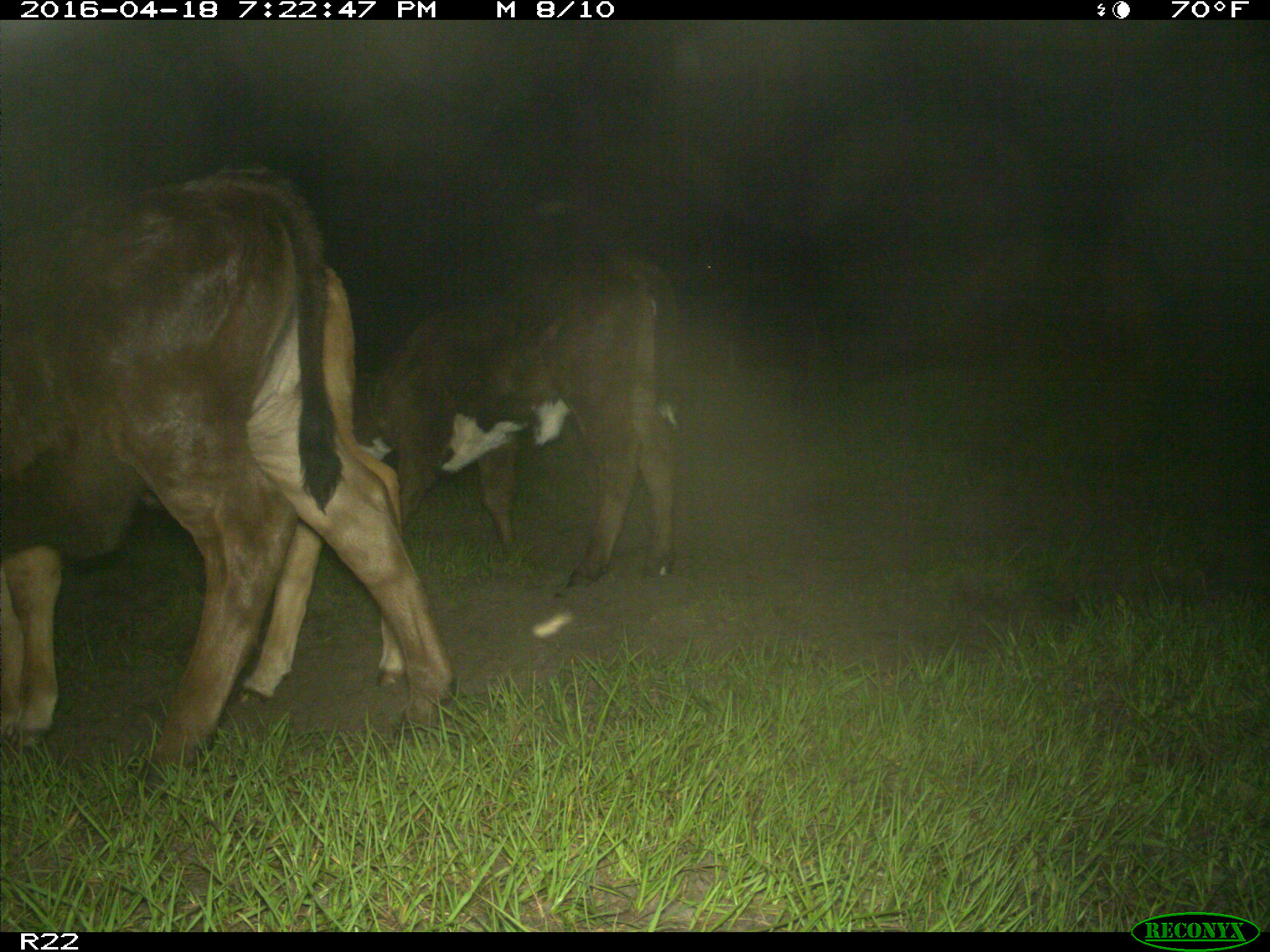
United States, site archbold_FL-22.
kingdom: Animalia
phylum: Chordata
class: Mammalia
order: Artiodactyla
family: Bovidae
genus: Bos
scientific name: Bos taurus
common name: domestic cow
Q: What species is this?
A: Bos taurus (domestic cow).